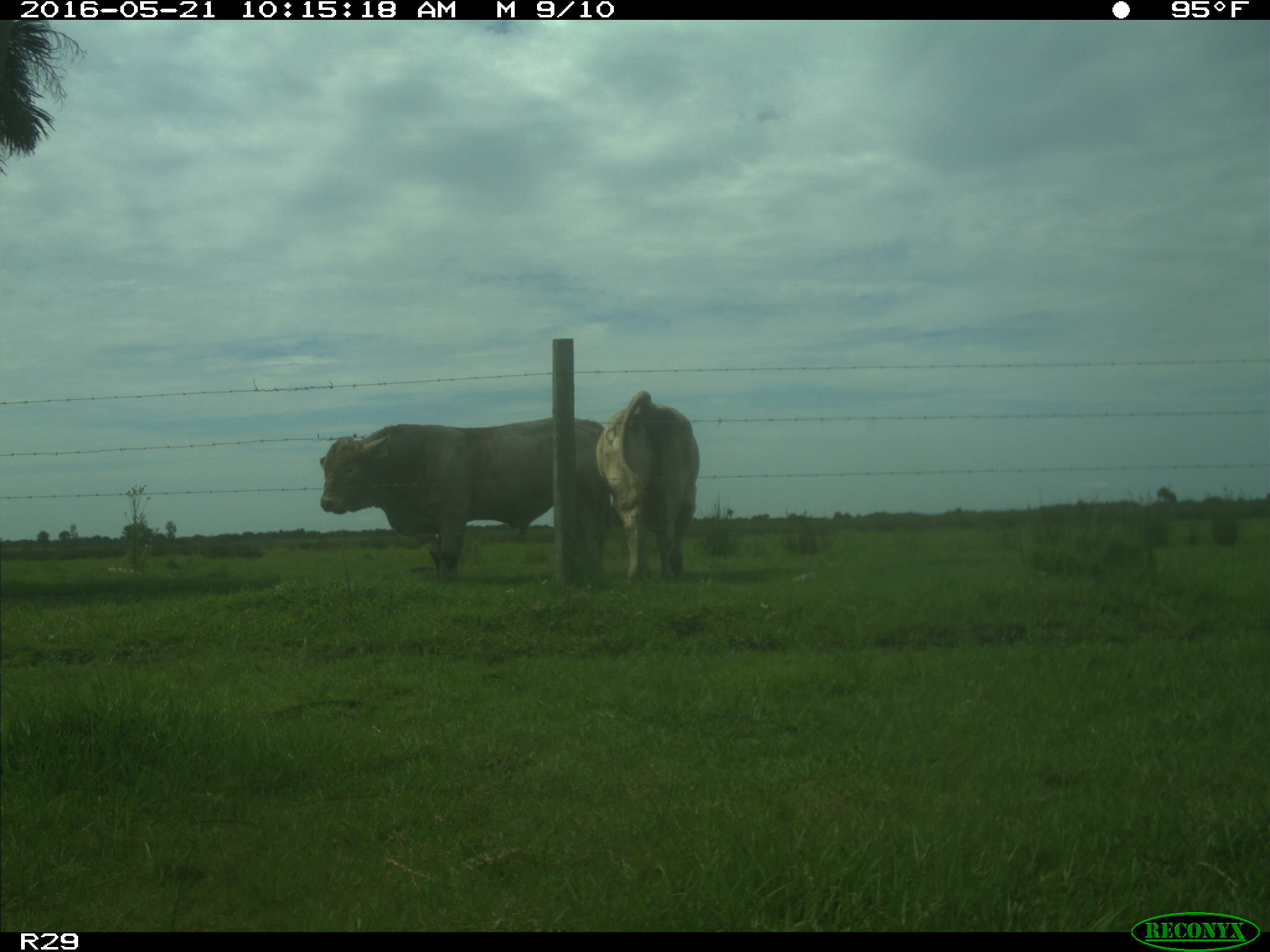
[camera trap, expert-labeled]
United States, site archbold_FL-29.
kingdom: Animalia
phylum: Chordata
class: Mammalia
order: Artiodactyla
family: Bovidae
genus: Bos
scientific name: Bos taurus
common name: domestic cow